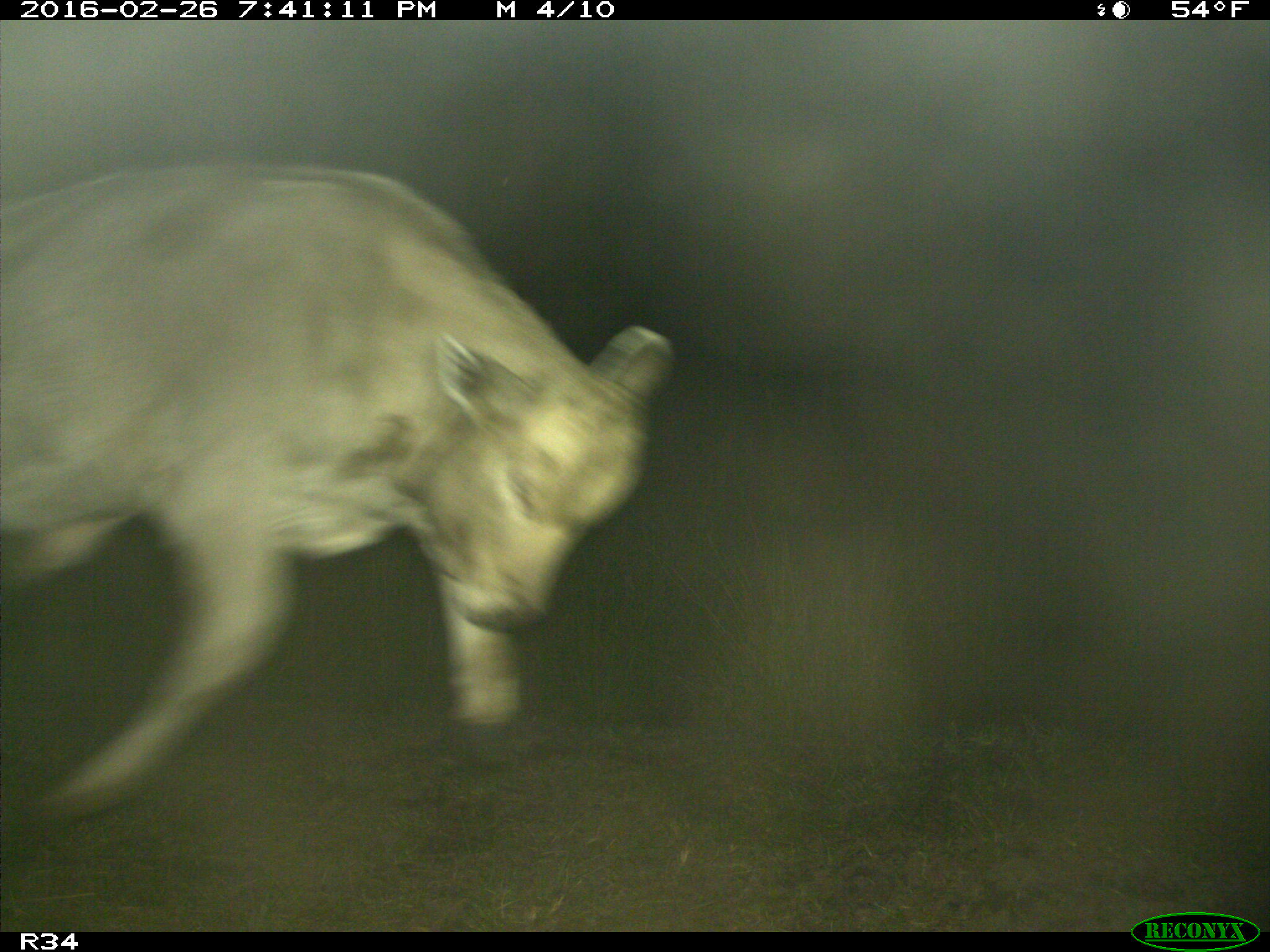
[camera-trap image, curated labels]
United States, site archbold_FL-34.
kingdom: Animalia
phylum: Chordata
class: Mammalia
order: Artiodactyla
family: Bovidae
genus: Bos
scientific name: Bos taurus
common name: domestic cow